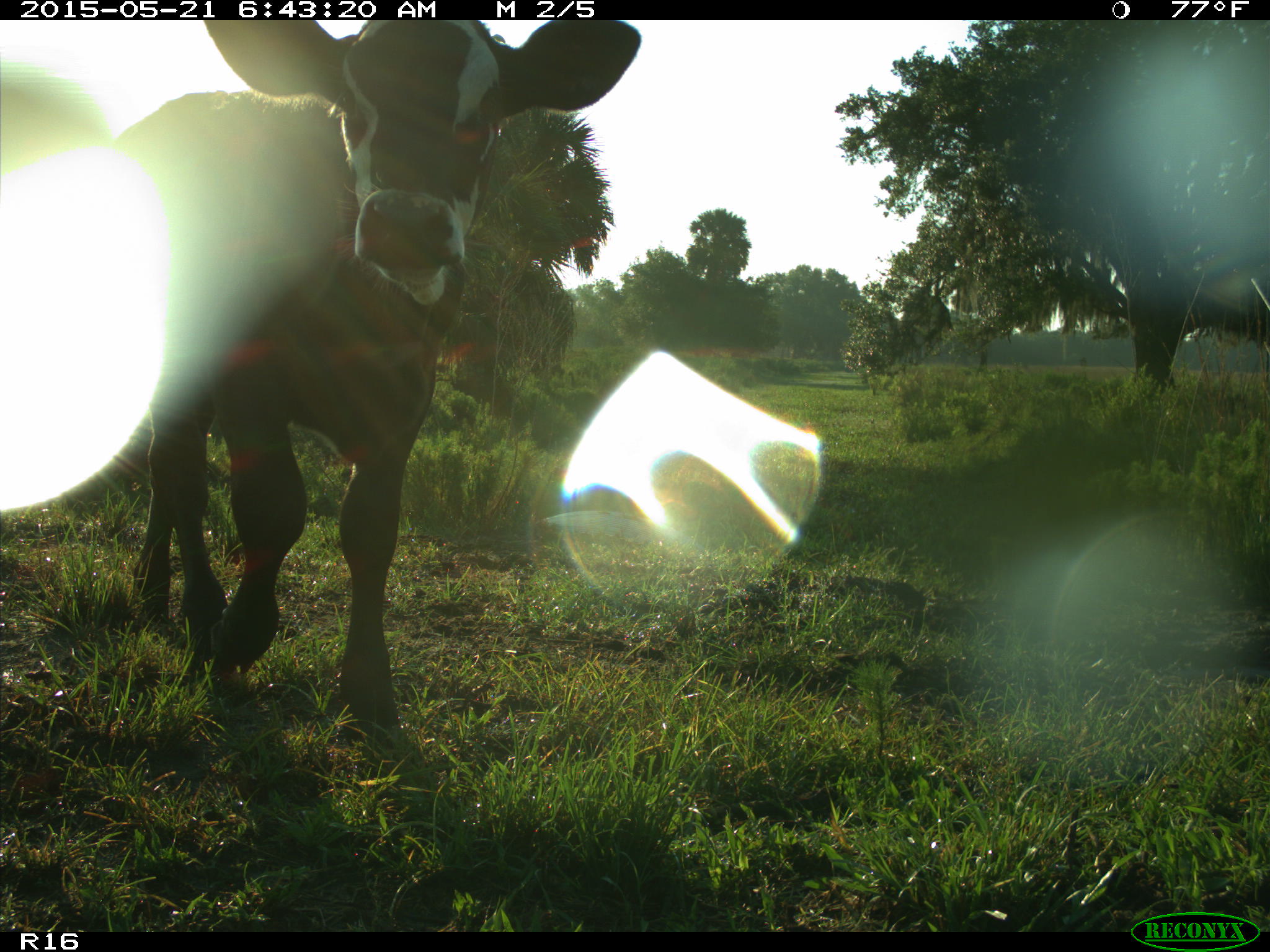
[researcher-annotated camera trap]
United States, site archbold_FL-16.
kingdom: Animalia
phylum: Chordata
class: Mammalia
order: Artiodactyla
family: Bovidae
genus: Bos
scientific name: Bos taurus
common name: domestic cow